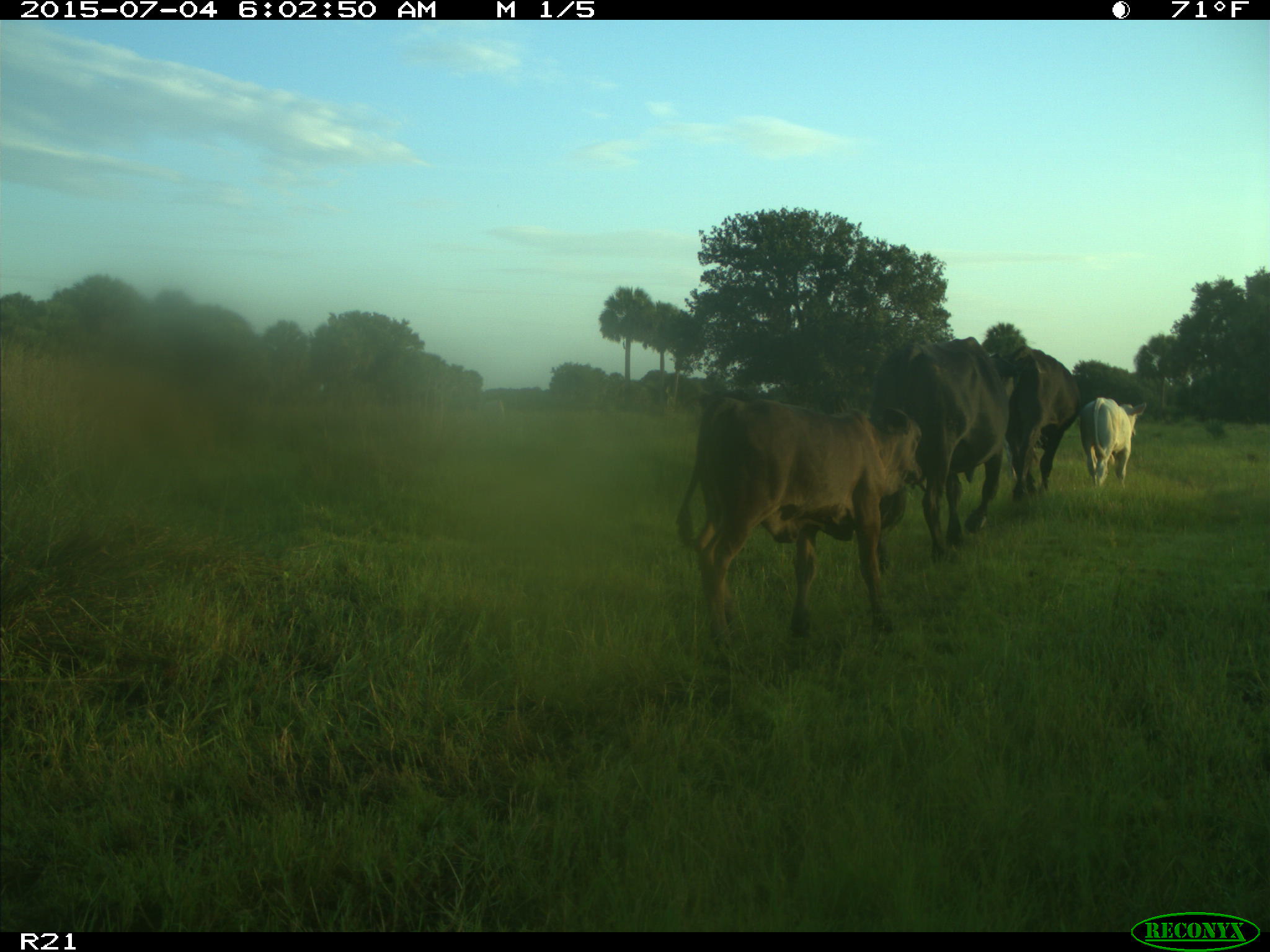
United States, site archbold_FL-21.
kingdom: Animalia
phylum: Chordata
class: Mammalia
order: Artiodactyla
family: Bovidae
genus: Bos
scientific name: Bos taurus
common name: domestic cow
Bos taurus (domestic cow).